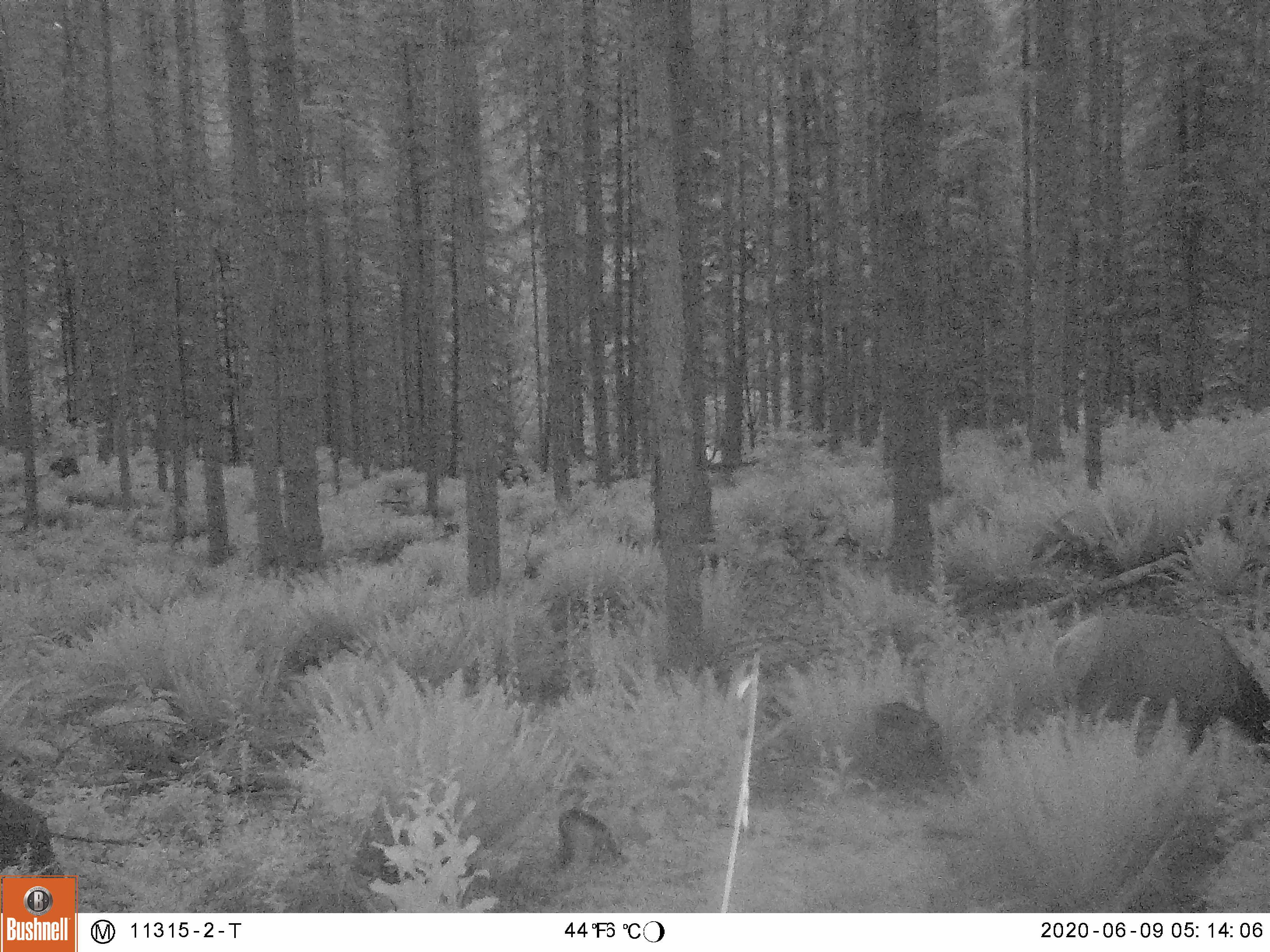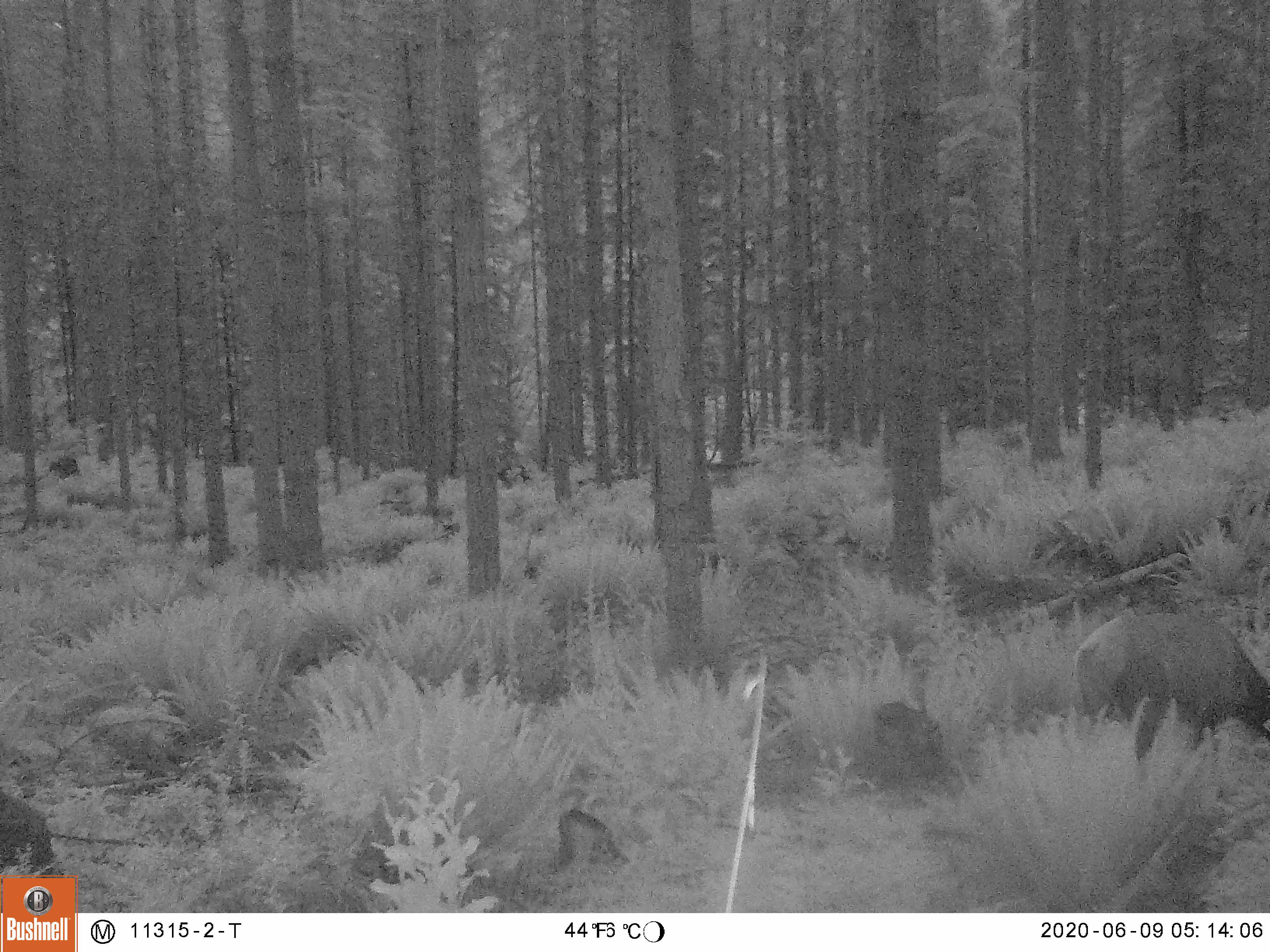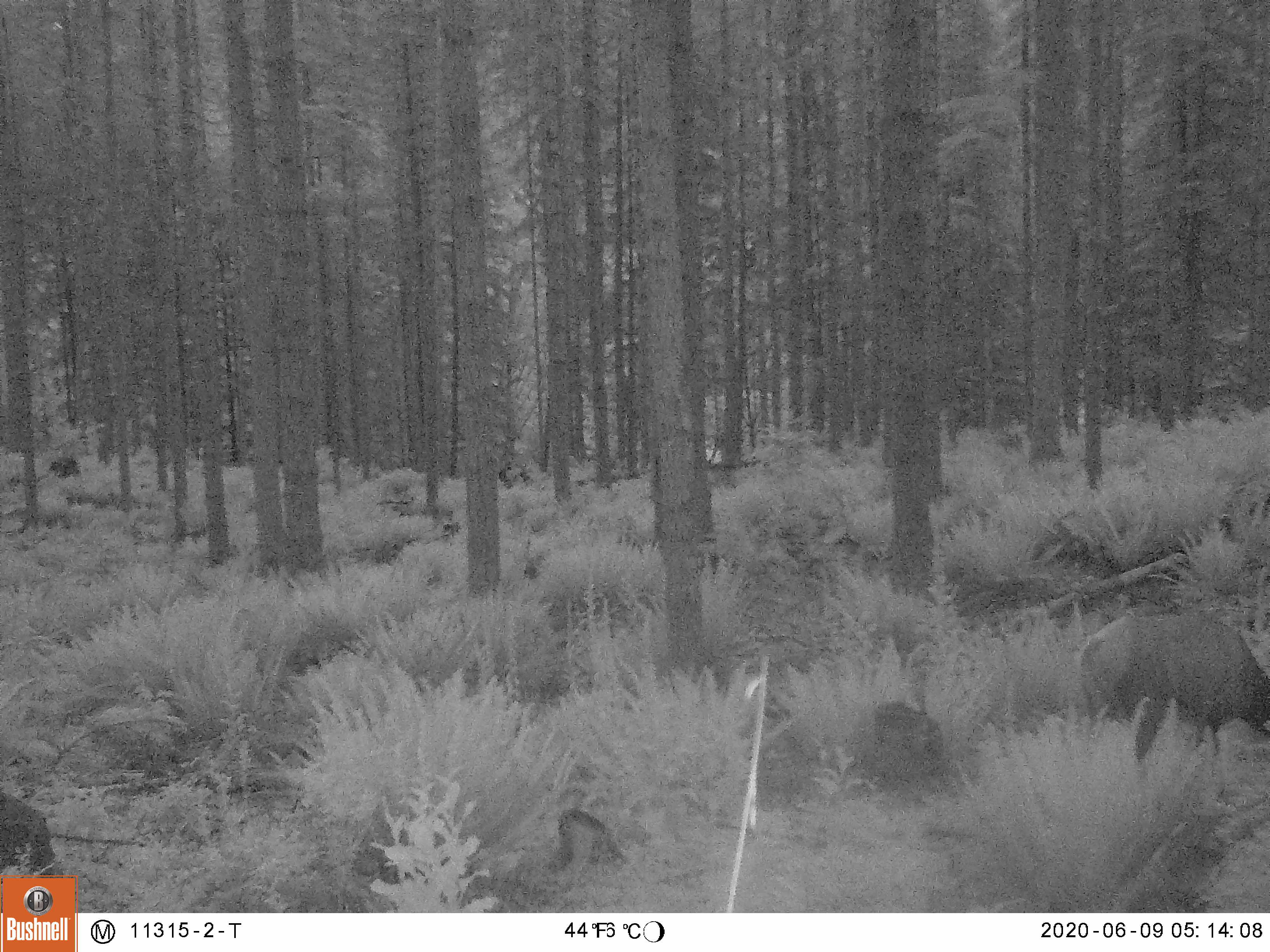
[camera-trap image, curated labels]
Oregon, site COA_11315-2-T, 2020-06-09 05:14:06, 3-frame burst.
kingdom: Animalia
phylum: Chordata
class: Mammalia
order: Artiodactyla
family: Cervidae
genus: Cervus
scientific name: Cervus canadensis roosevelti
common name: roosevelt elk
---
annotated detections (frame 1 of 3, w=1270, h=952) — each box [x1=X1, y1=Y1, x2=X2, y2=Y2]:
roosevelt elk: [x1=1048, y1=607, x2=1259, y2=761]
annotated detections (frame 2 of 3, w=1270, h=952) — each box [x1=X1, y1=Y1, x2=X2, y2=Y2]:
roosevelt elk: [x1=1065, y1=602, x2=1264, y2=760]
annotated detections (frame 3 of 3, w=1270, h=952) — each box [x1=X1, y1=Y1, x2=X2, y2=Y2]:
roosevelt elk: [x1=1070, y1=593, x2=1262, y2=763]